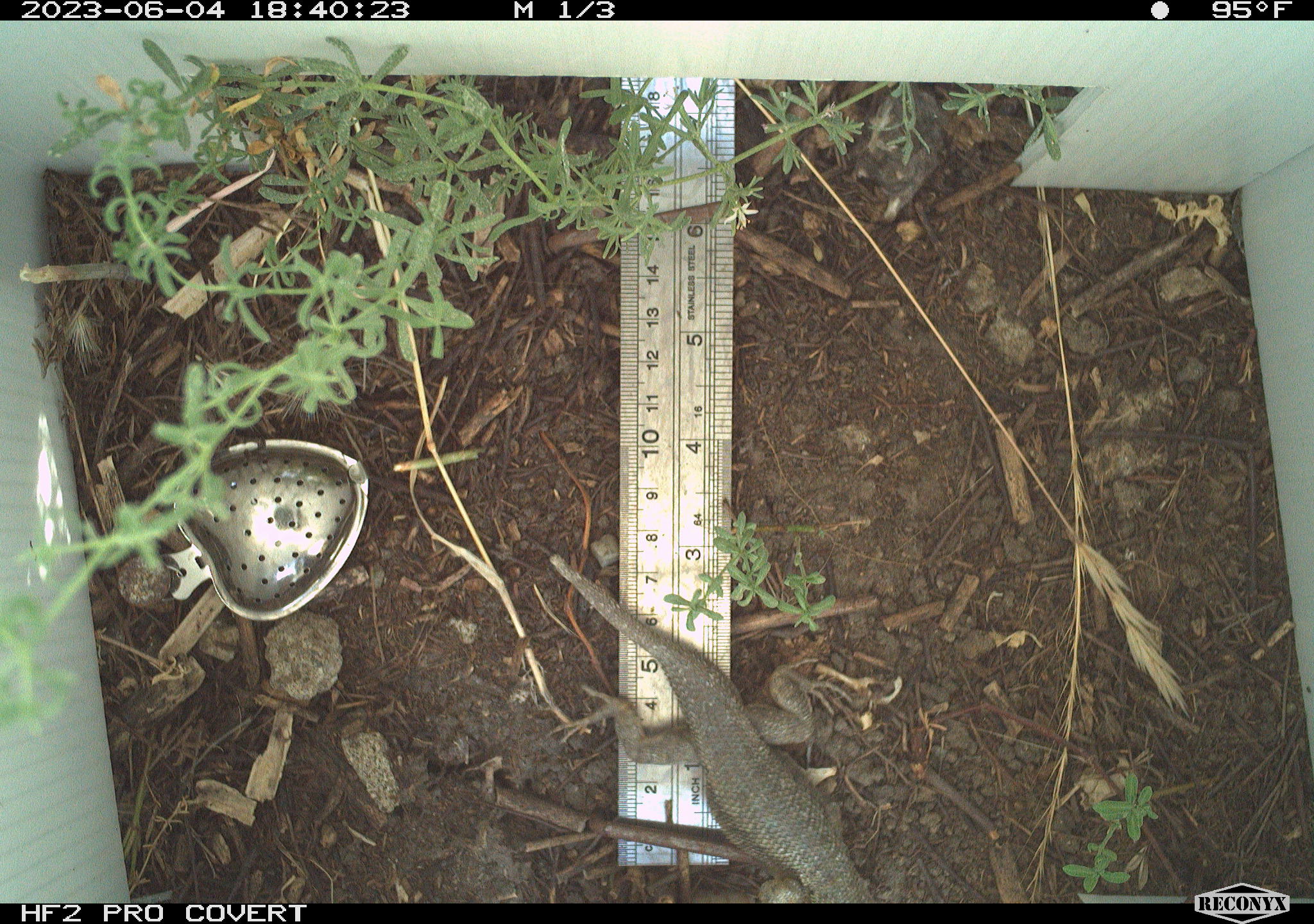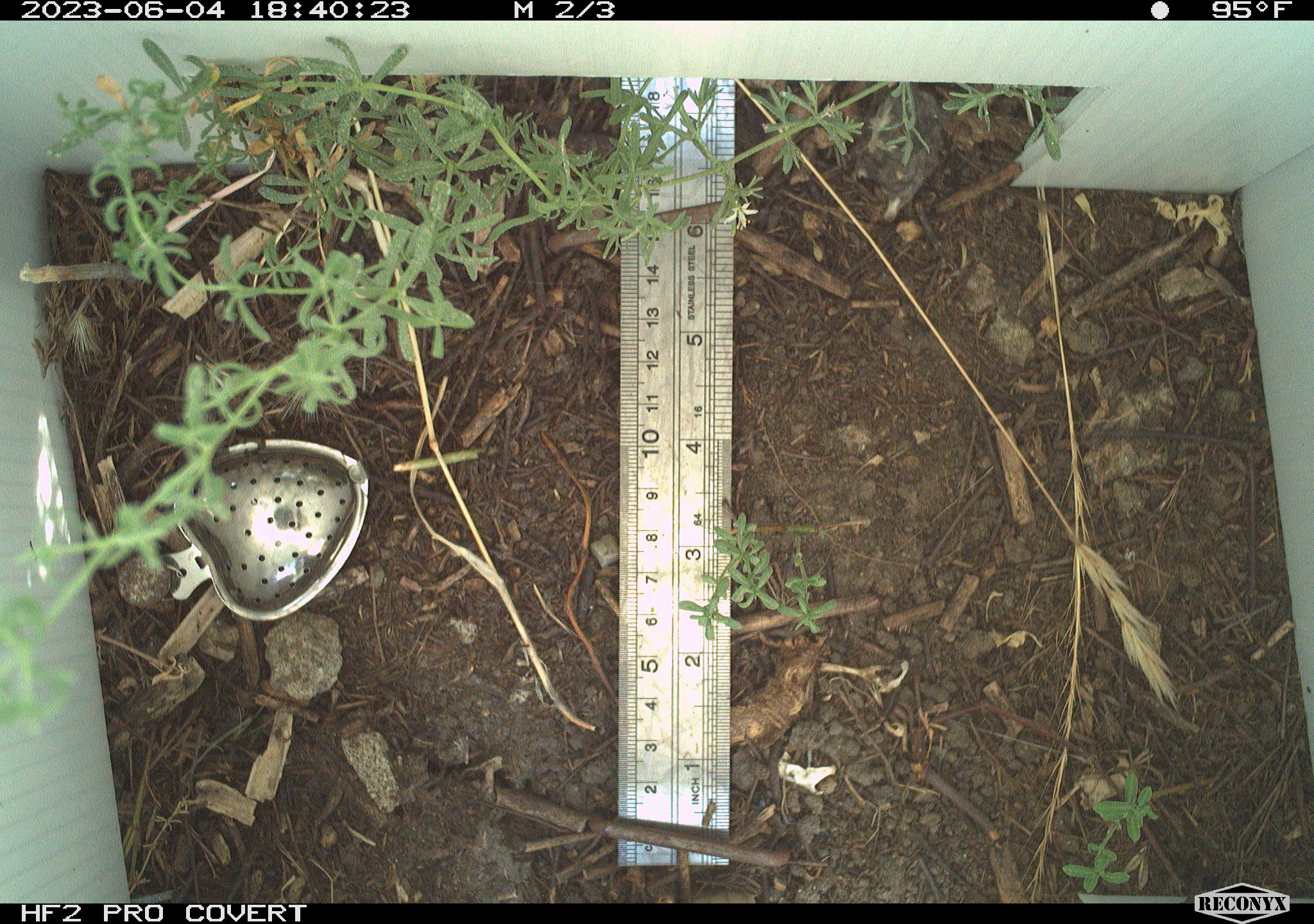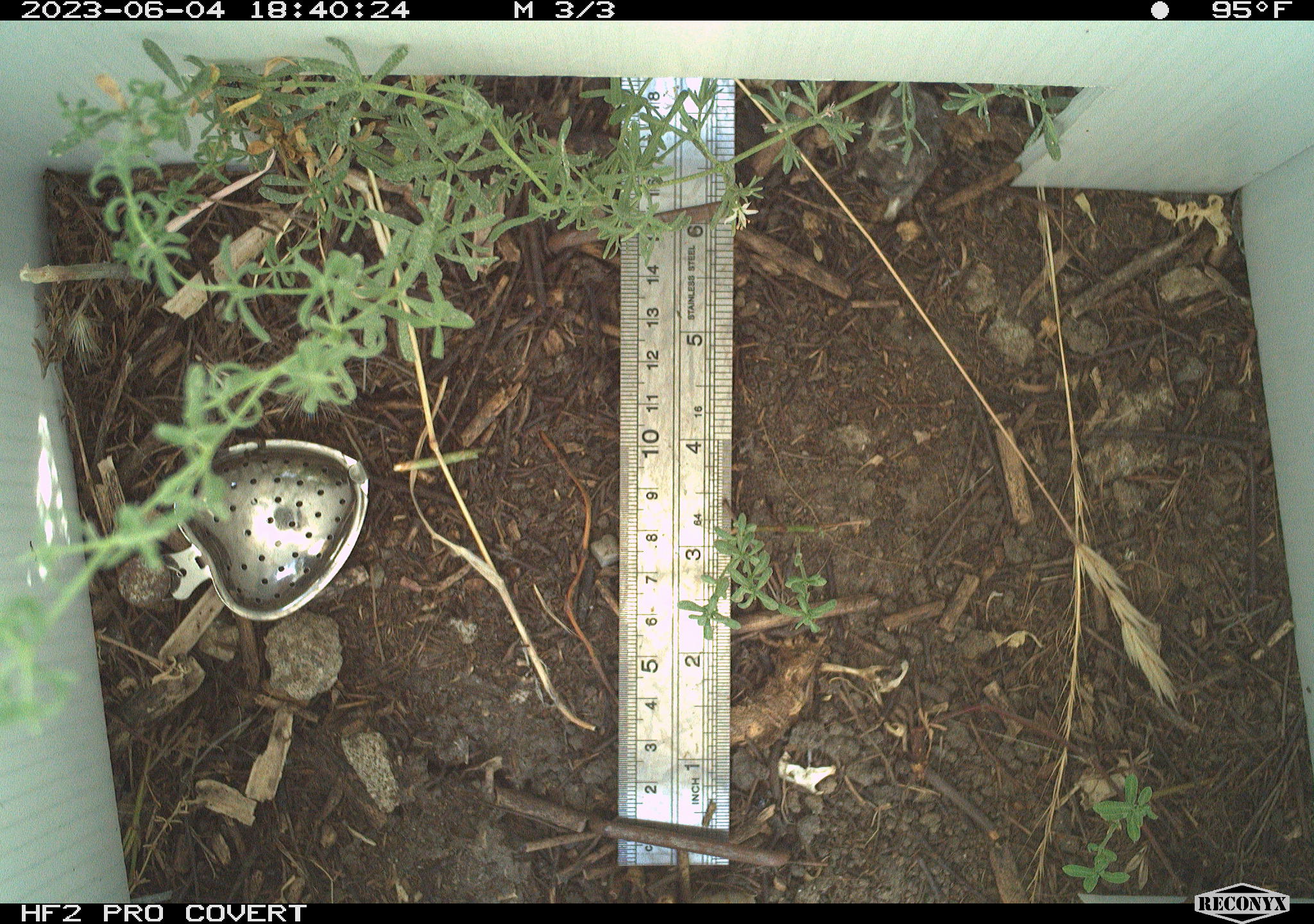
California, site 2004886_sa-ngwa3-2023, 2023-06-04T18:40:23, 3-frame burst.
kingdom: Animalia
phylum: Chordata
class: Reptilia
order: Squamata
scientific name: Squamata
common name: lizards and snakes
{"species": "lizards and snakes (Squamata)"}